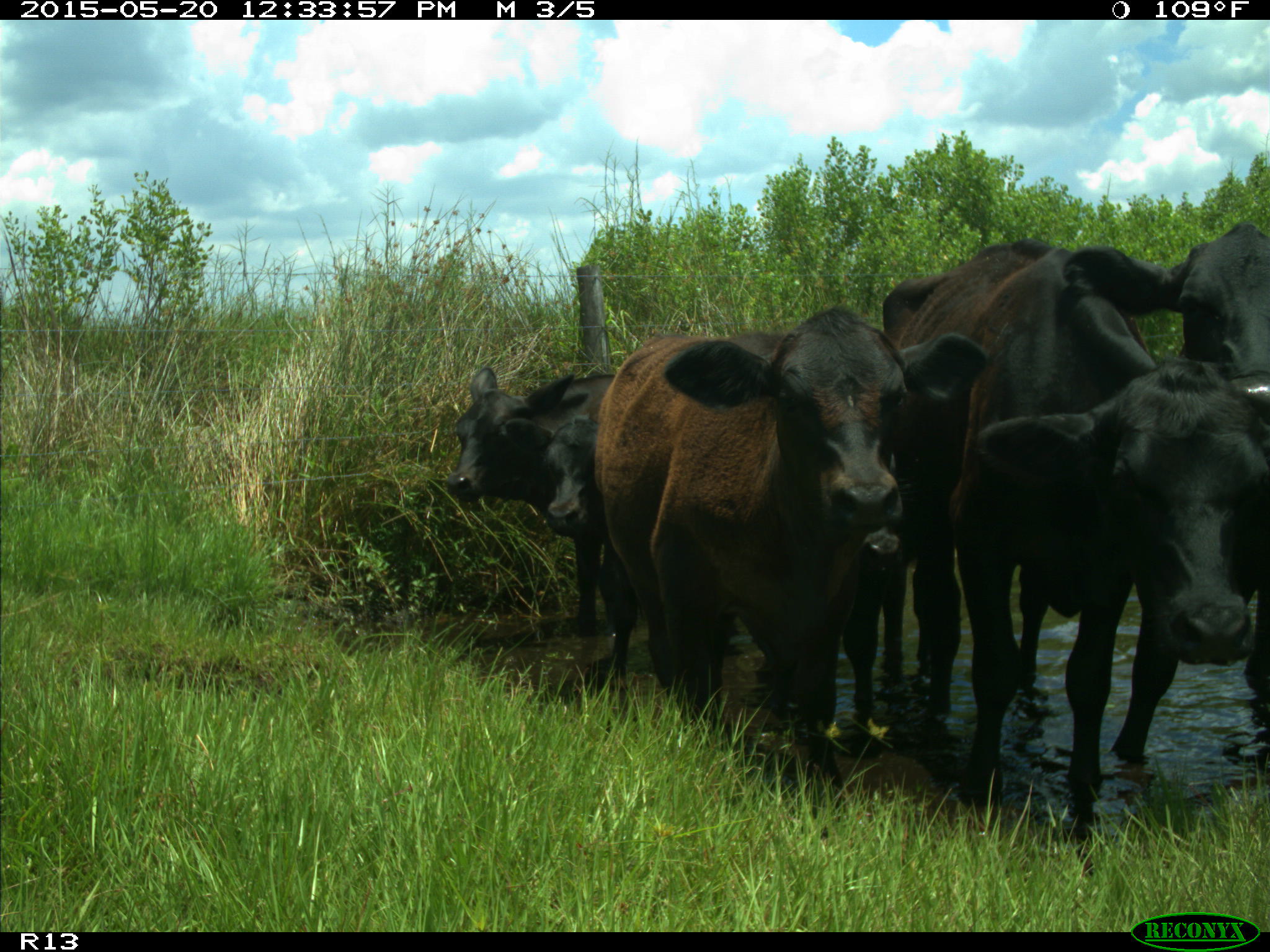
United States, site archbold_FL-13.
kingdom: Animalia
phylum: Chordata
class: Mammalia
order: Artiodactyla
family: Bovidae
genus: Bos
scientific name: Bos taurus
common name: domestic cow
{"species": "Bos taurus (domestic cow)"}